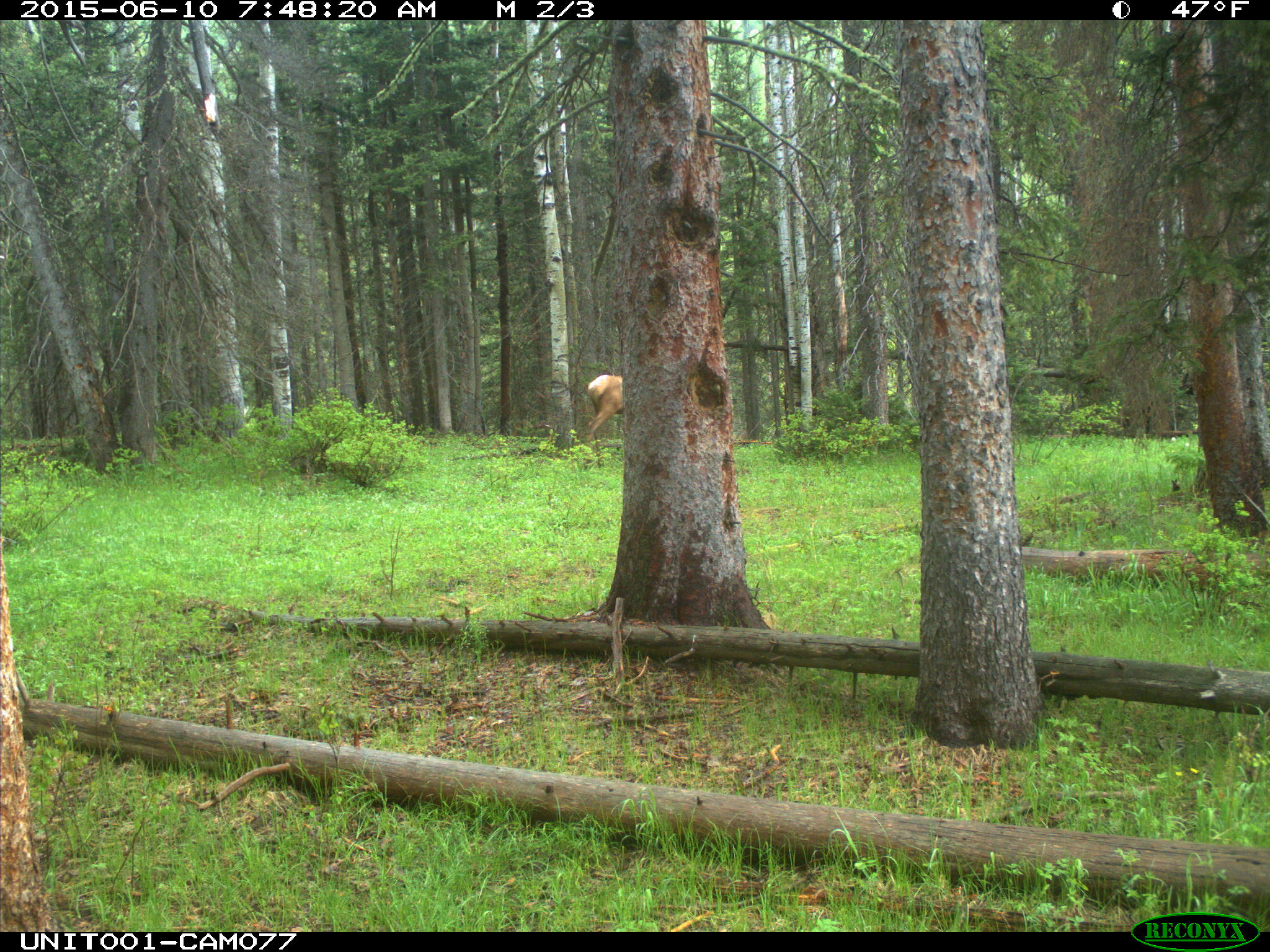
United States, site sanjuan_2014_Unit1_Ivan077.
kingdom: Animalia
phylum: Chordata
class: Mammalia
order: Artiodactyla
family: Cervidae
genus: Cervus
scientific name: Cervus elaphus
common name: red deer